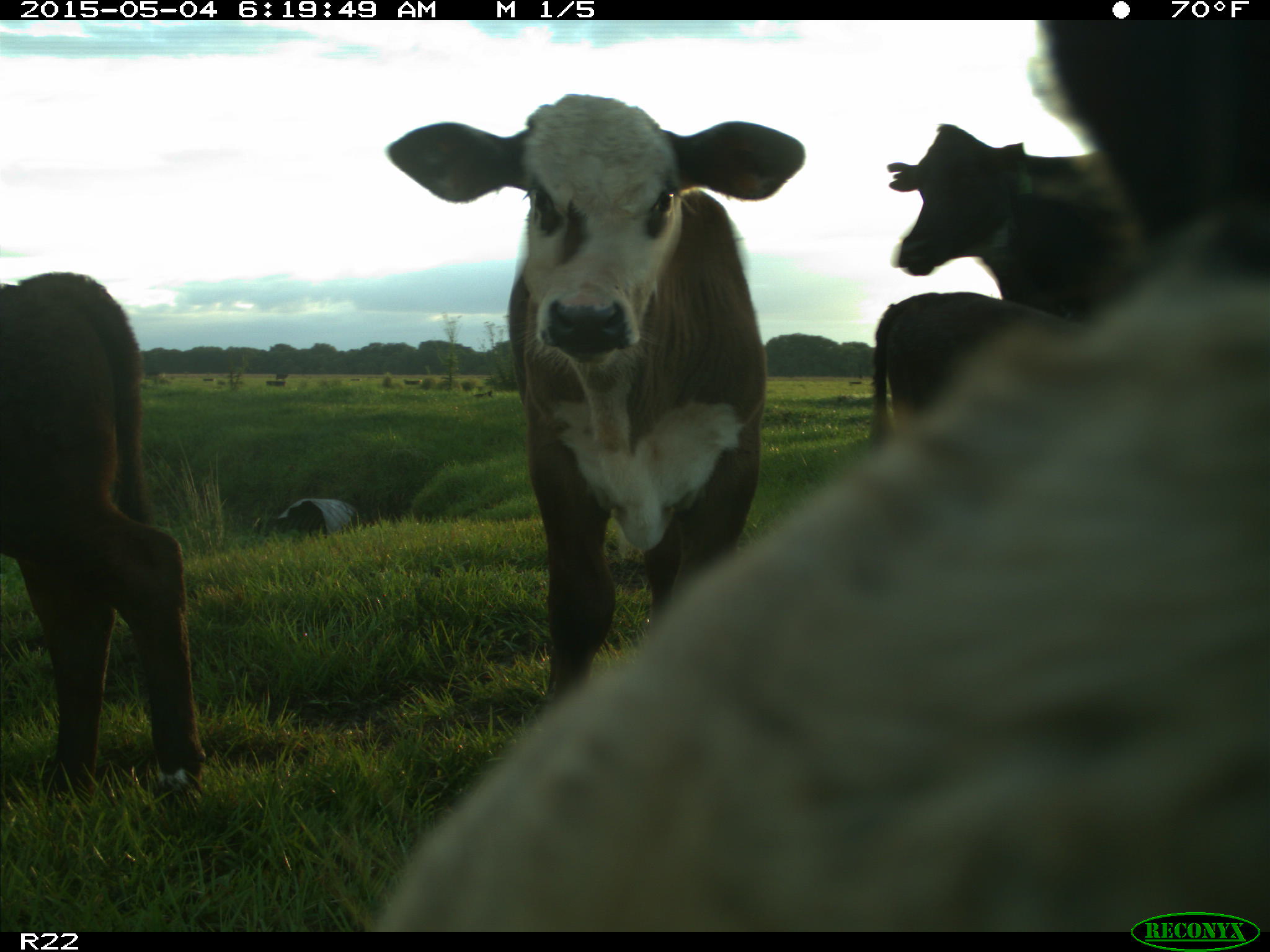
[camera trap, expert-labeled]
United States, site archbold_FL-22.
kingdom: Animalia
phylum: Chordata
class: Mammalia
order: Artiodactyla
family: Bovidae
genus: Bos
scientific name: Bos taurus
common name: domestic cow